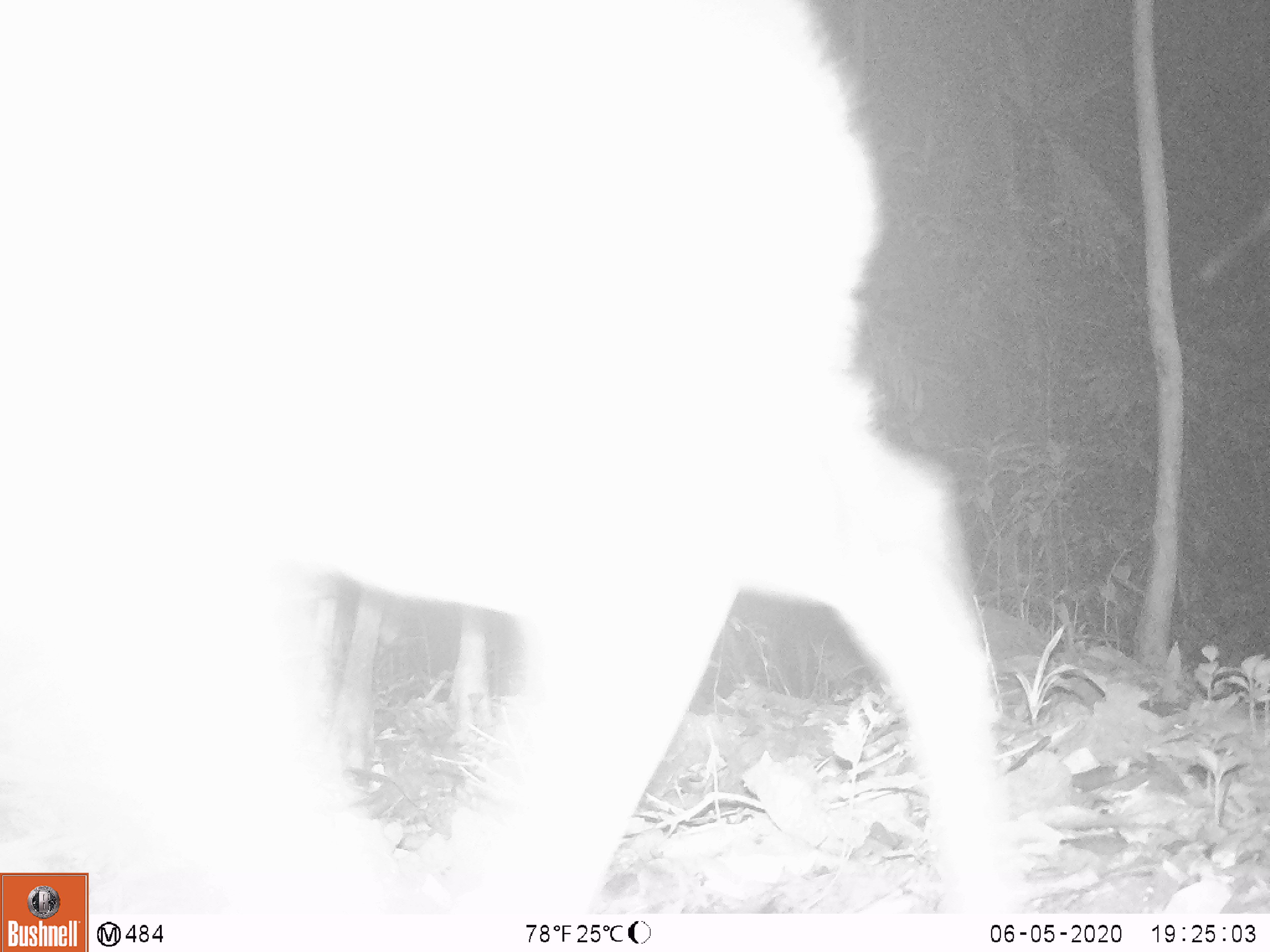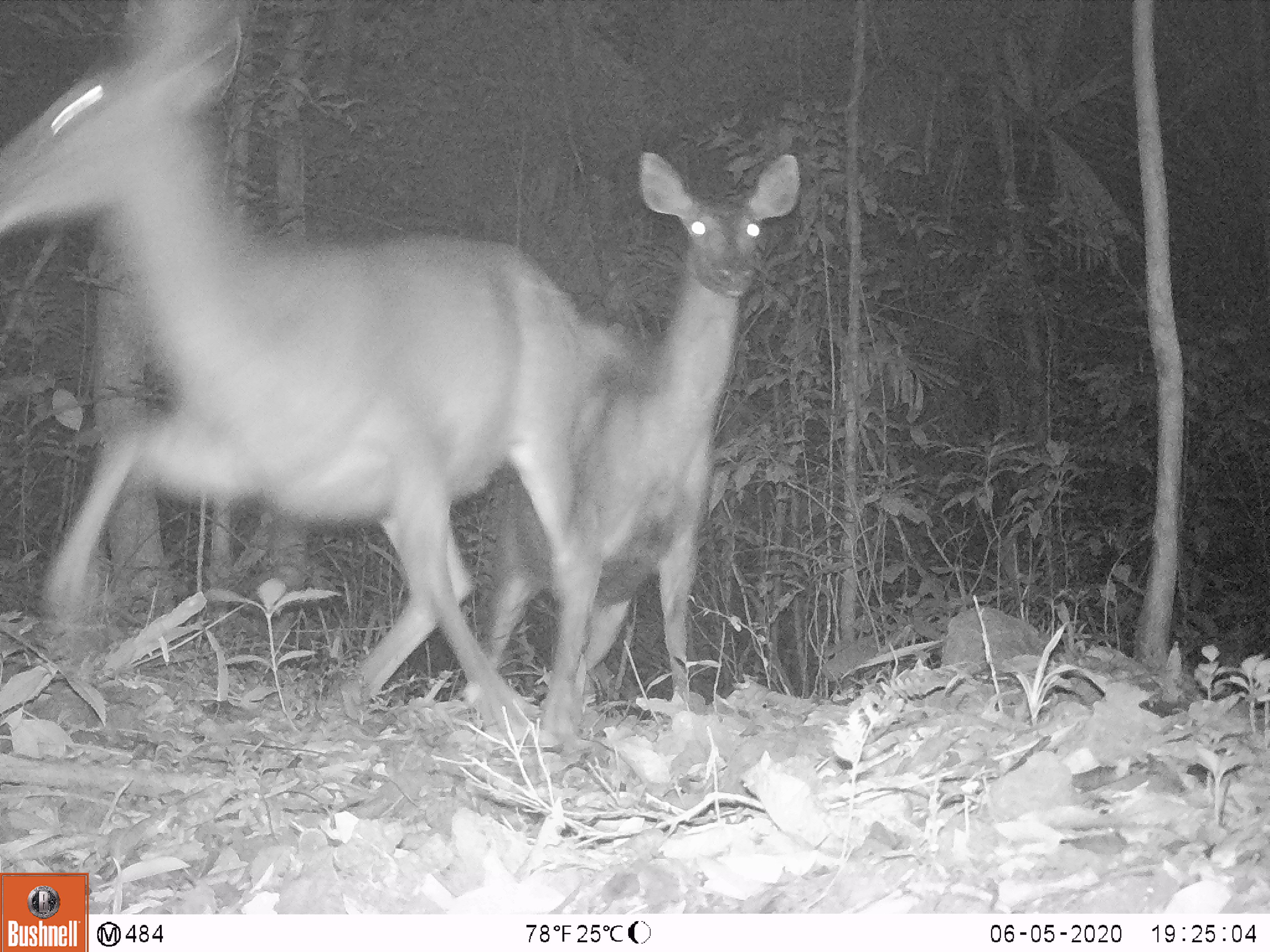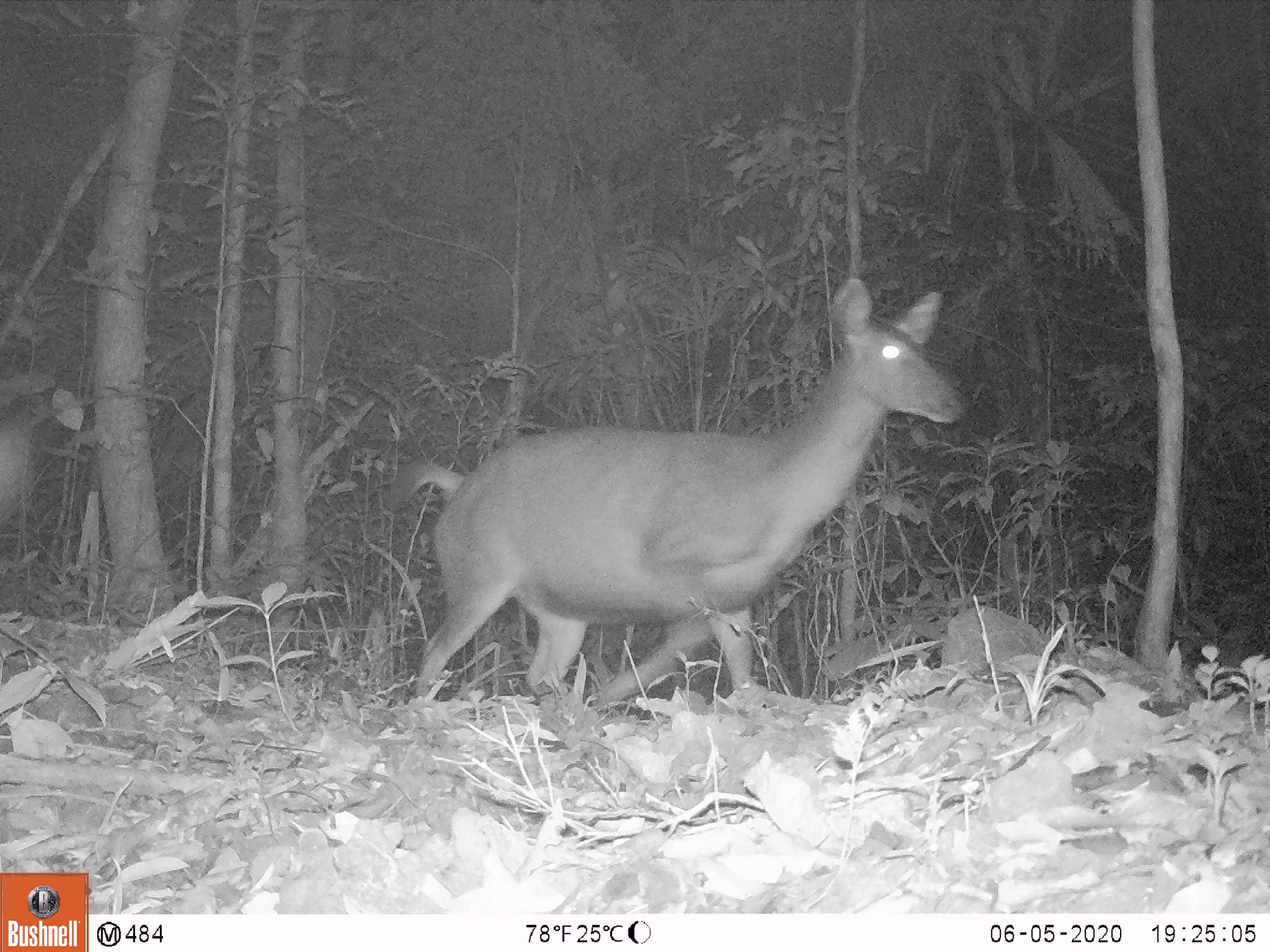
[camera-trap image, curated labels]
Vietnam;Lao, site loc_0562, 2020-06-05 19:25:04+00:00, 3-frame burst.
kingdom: Animalia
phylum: Chordata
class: Mammalia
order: Artiodactyla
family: Cervidae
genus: Rusa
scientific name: Rusa unicolor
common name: sambar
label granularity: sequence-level